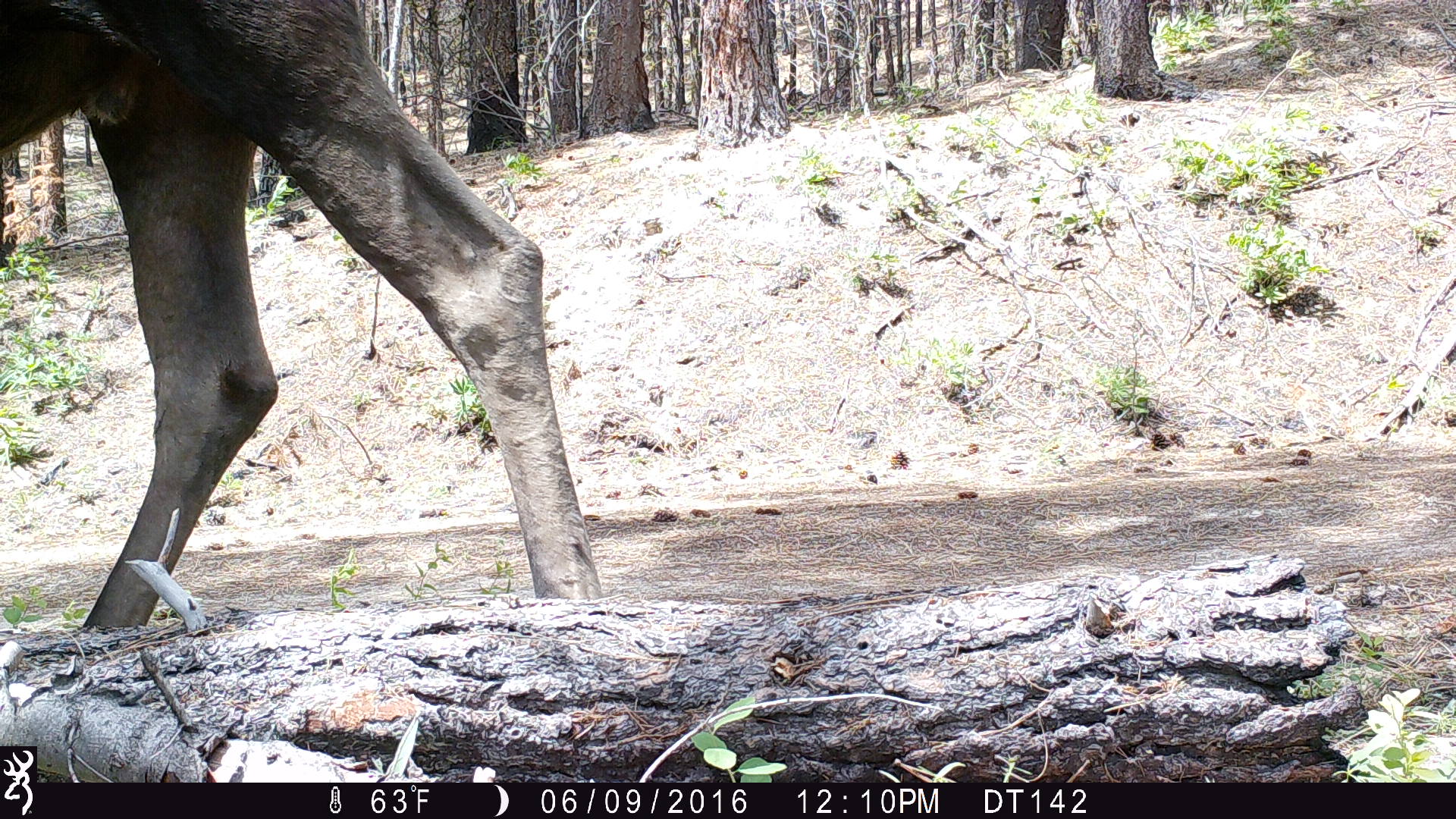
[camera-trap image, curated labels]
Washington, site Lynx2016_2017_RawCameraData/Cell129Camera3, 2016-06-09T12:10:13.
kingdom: Animalia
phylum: Chordata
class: Mammalia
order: Artiodactyla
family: Cervidae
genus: Alces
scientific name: Alces alces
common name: moose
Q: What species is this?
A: Alces alces (moose).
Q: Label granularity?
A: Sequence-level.